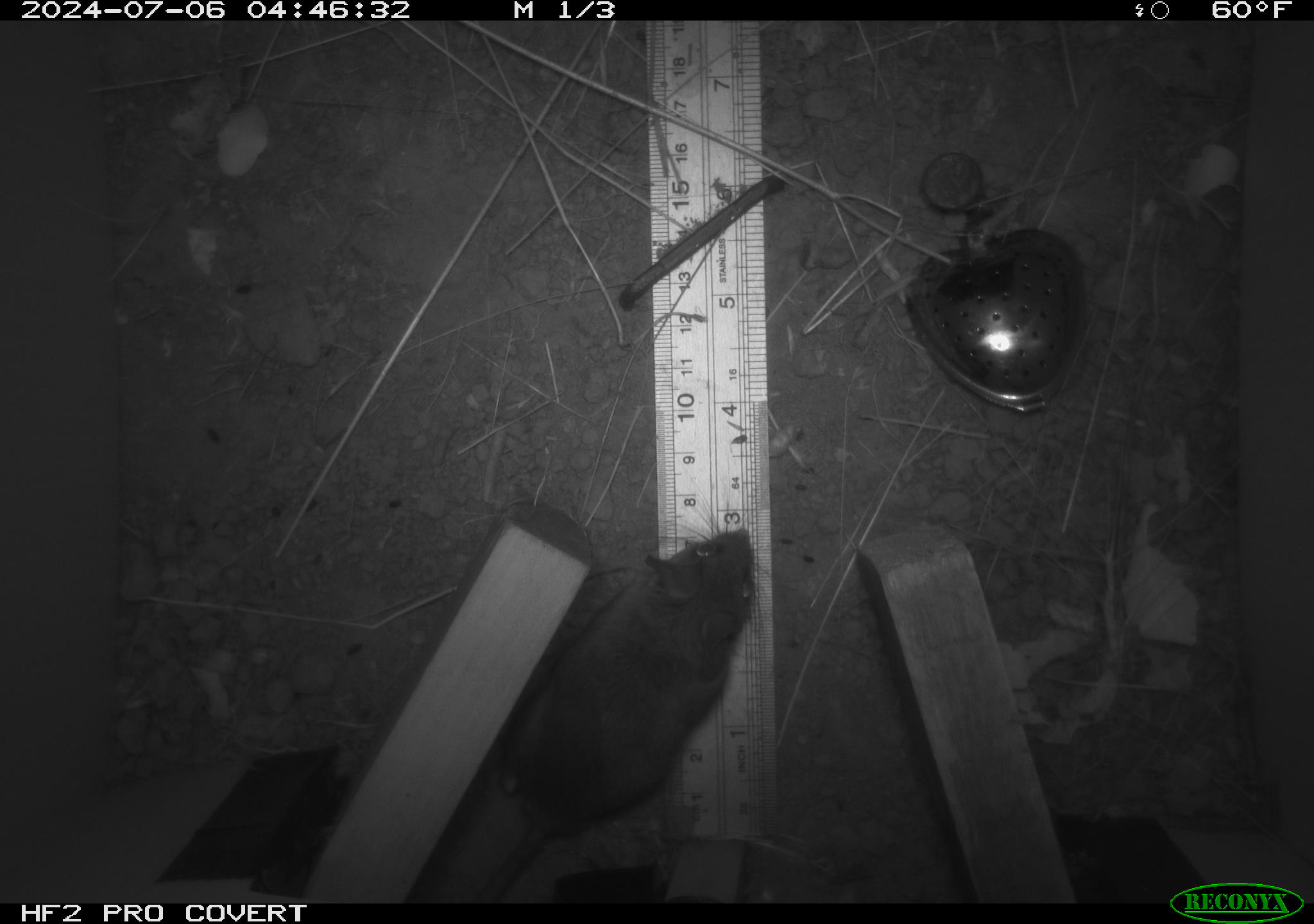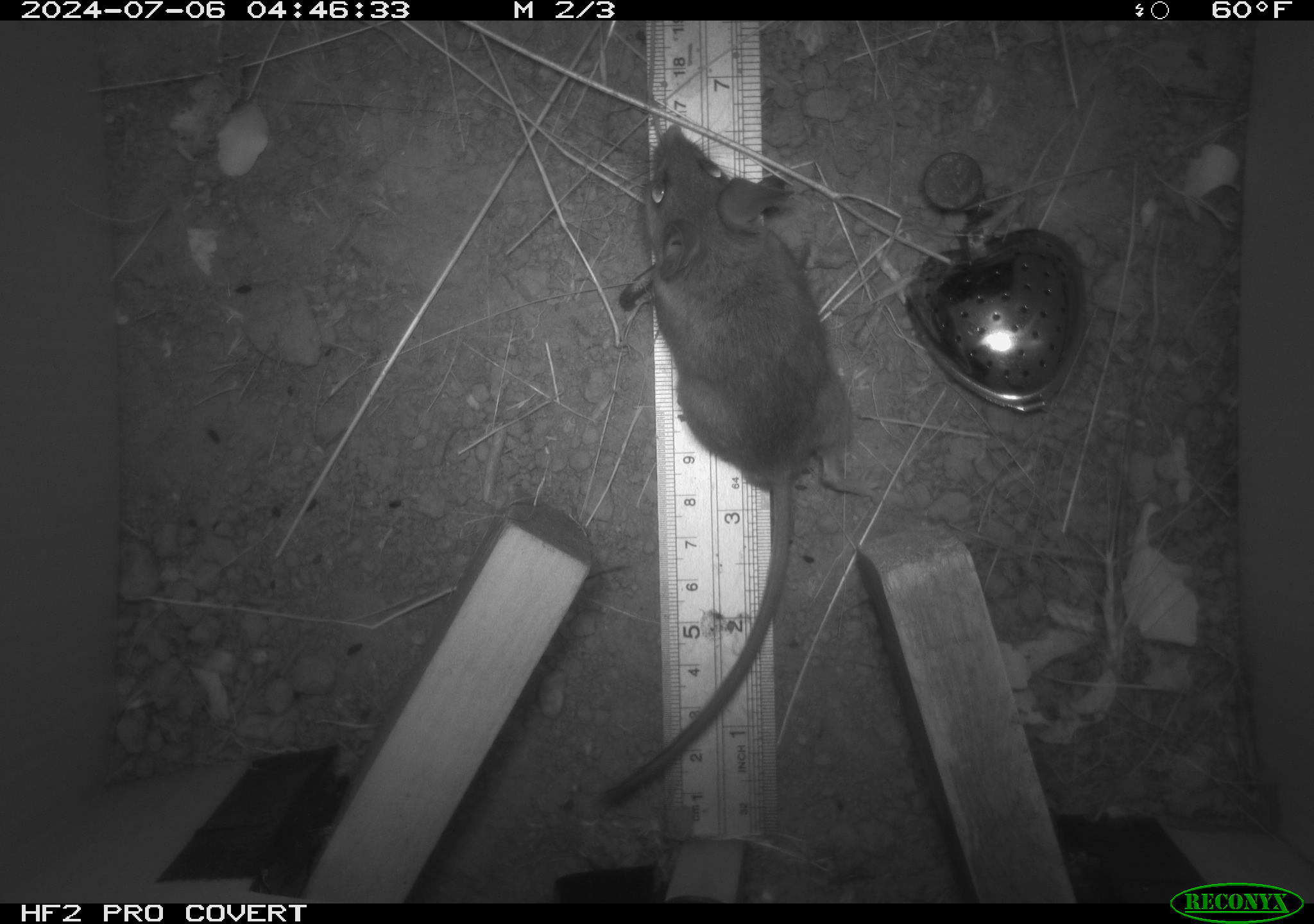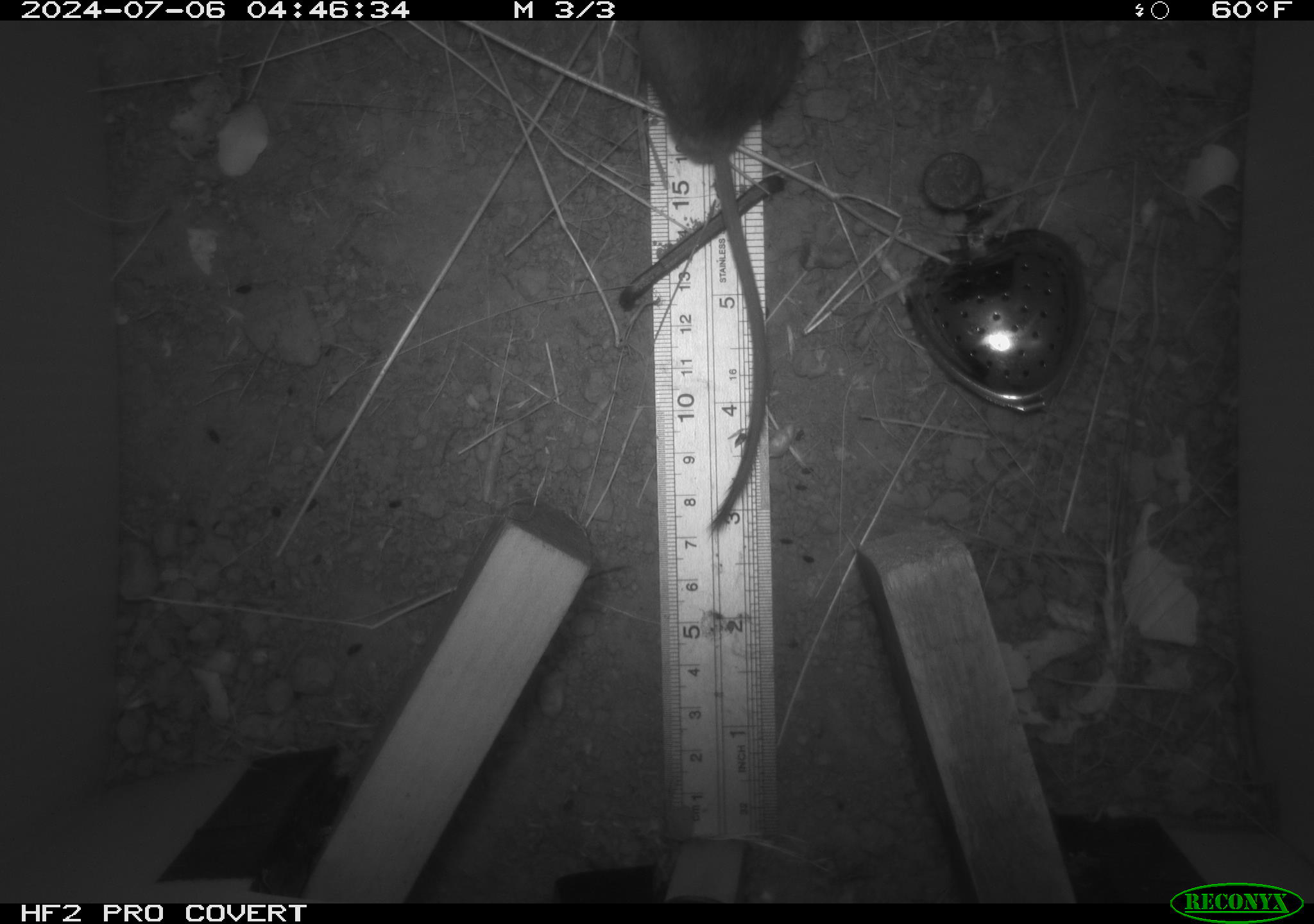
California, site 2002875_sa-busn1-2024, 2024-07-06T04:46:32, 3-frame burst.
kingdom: Animalia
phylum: Chordata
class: Mammalia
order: Rodentia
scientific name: Rodentia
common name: rodent